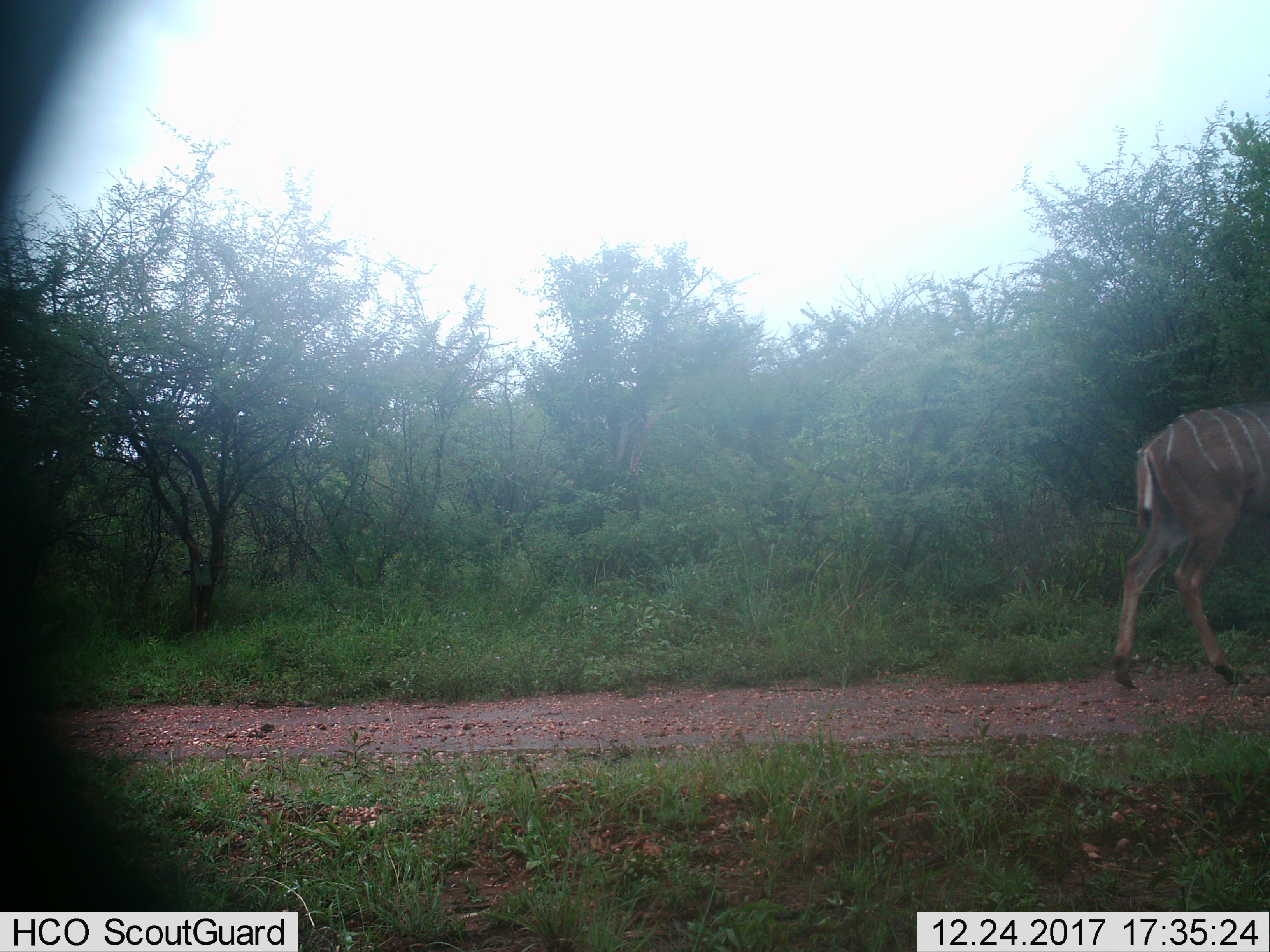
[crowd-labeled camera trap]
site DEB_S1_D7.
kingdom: Animalia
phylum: Chordata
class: Mammalia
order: Artiodactyla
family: Bovidae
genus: Tragelaphus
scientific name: Tragelaphus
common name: kudu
Kudu (Tragelaphus), count 1. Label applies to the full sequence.